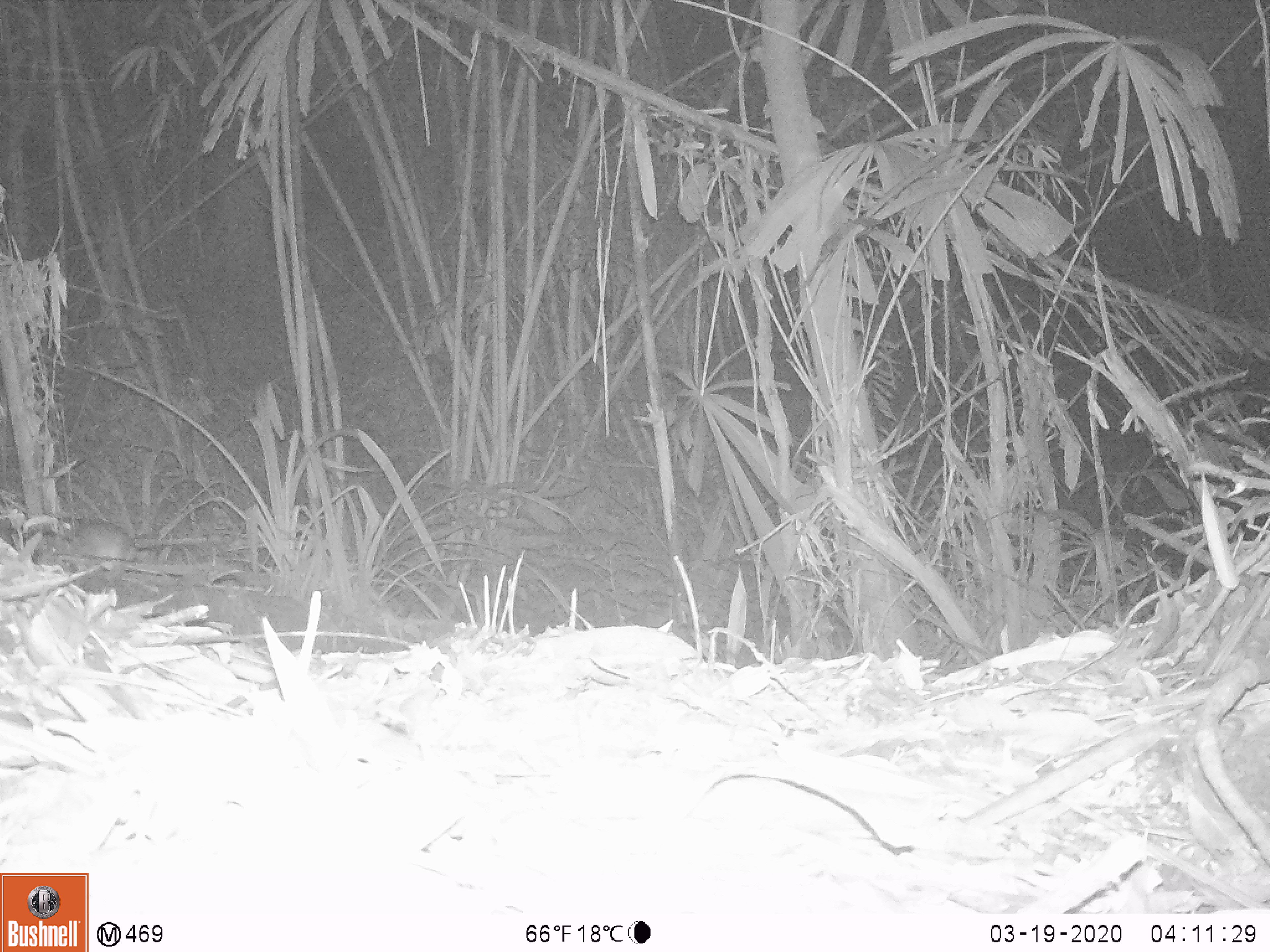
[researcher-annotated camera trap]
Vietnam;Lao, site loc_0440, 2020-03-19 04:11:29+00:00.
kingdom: Animalia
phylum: Chordata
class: Mammalia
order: Rodentia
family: Muridae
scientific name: Muridae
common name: old-world mice and rats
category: unidentified murid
Unidentified murid (old-world mice and rats) (Muridae). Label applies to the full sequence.